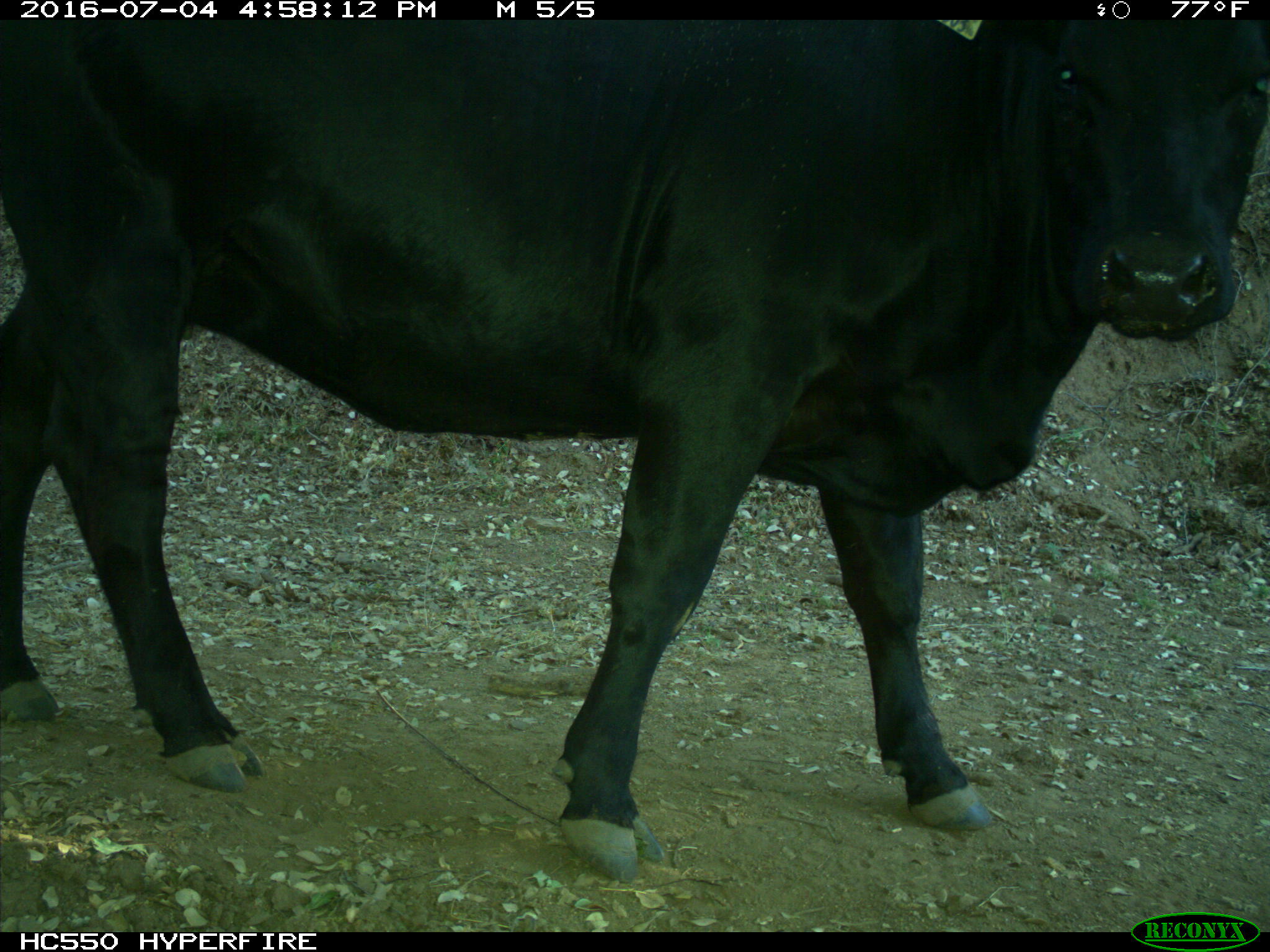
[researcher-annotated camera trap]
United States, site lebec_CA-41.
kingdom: Animalia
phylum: Chordata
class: Mammalia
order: Artiodactyla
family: Bovidae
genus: Bos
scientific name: Bos taurus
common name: domestic cow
Bos taurus (domestic cow).